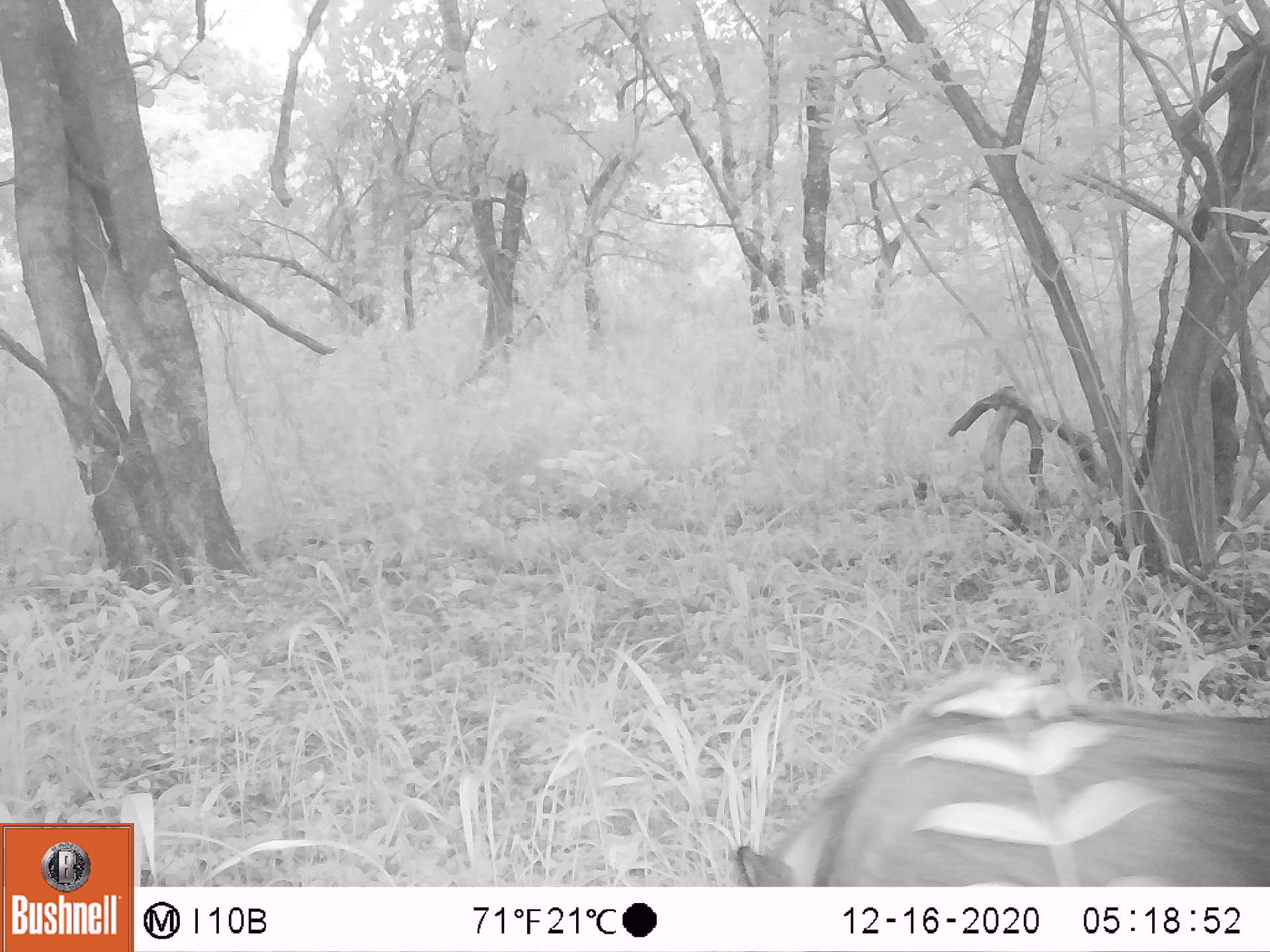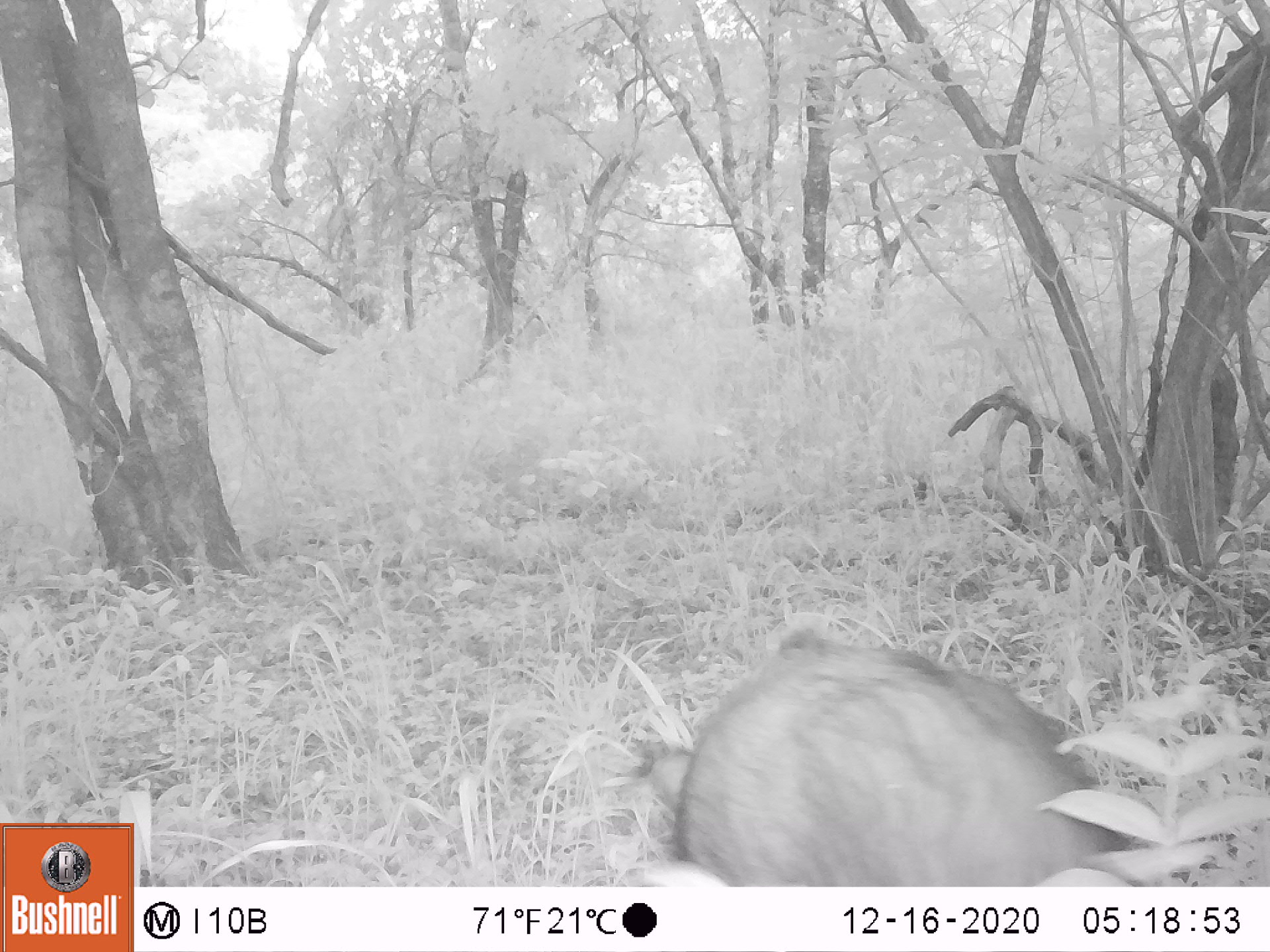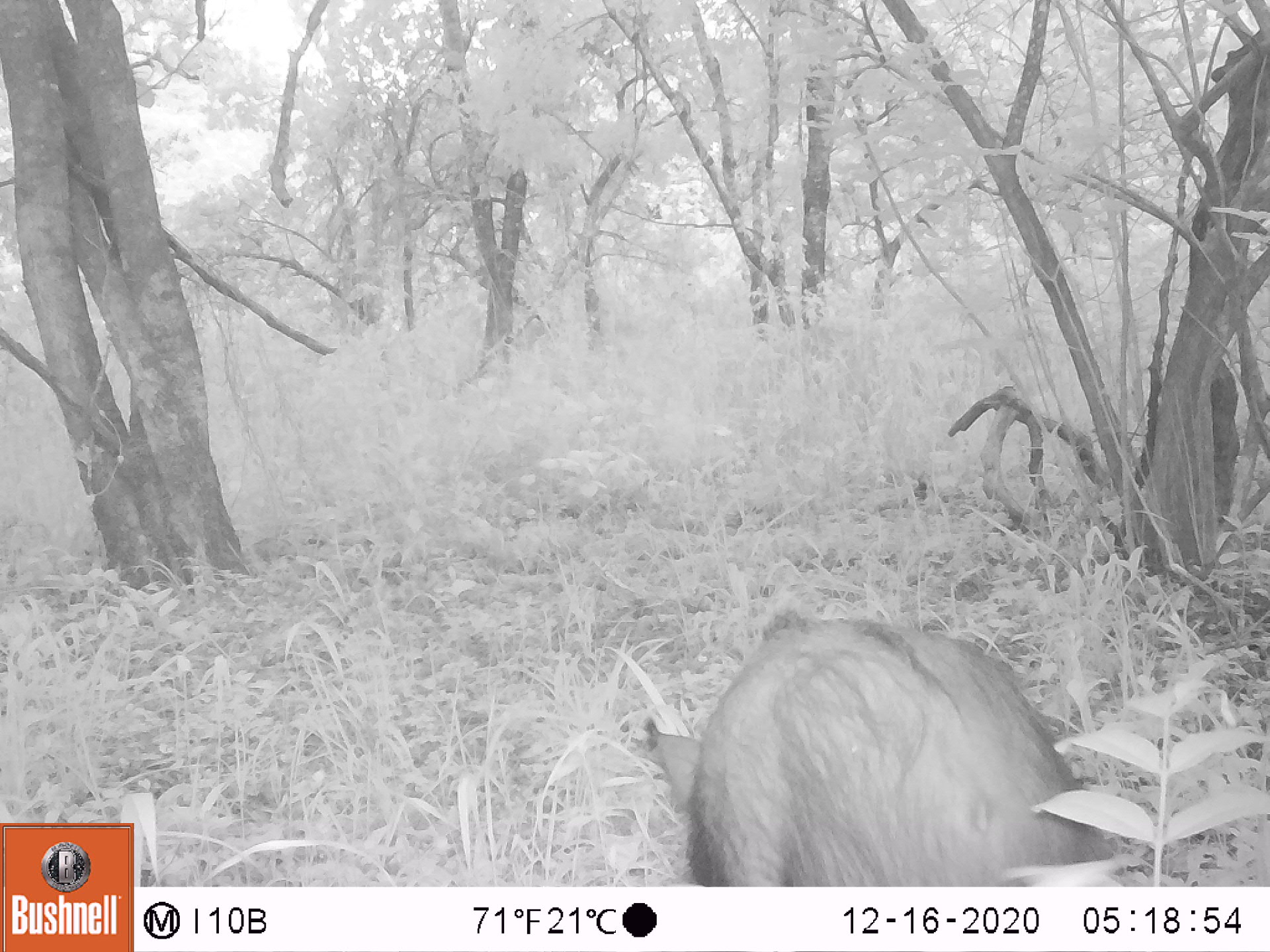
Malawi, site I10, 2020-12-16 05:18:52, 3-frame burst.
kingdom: Animalia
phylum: Chordata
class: Mammalia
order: Artiodactyla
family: Suidae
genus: Potamochoerus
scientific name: Potamochoerus larvatus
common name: bushpig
Bushpig (Potamochoerus larvatus), count 1.